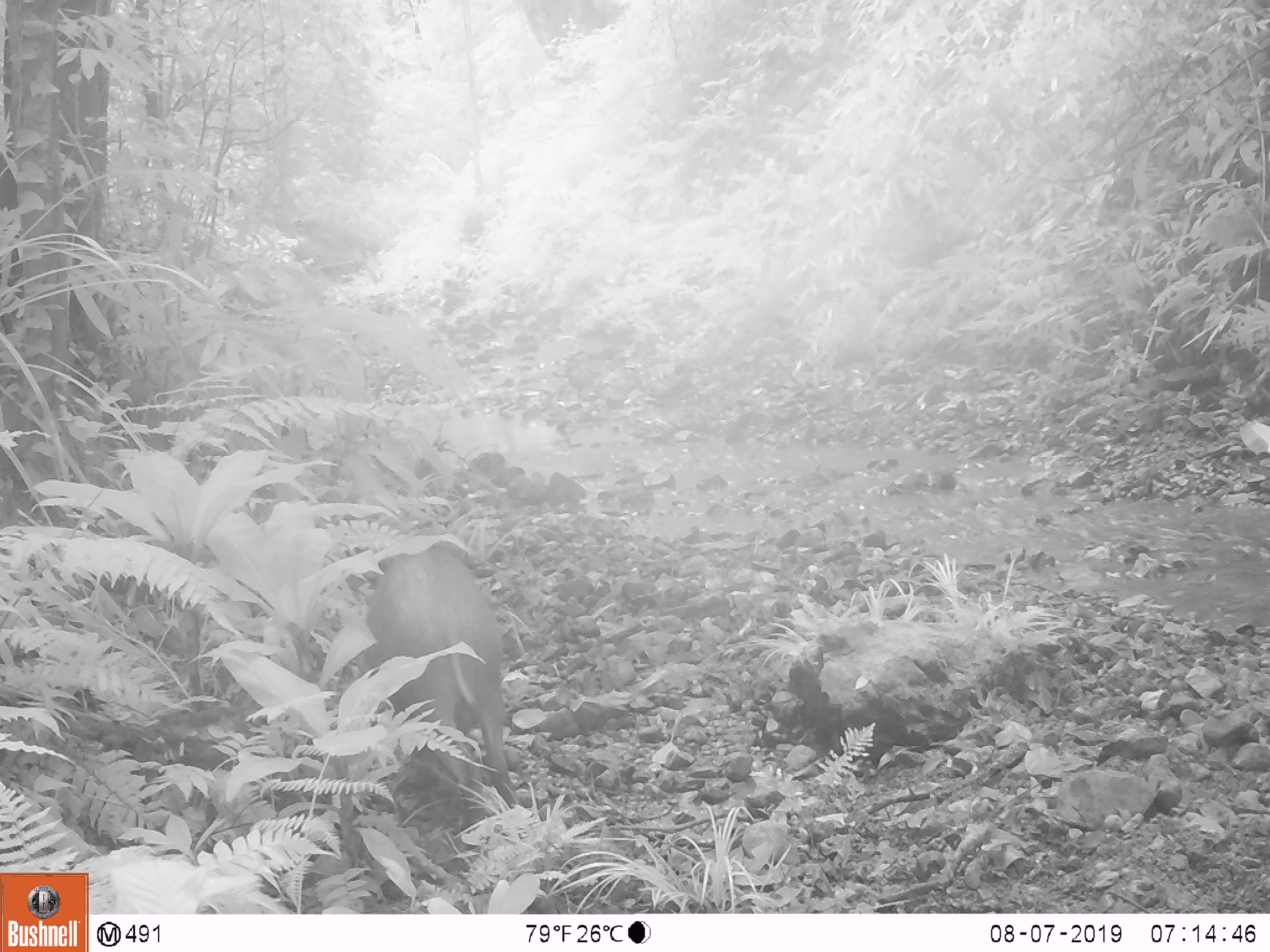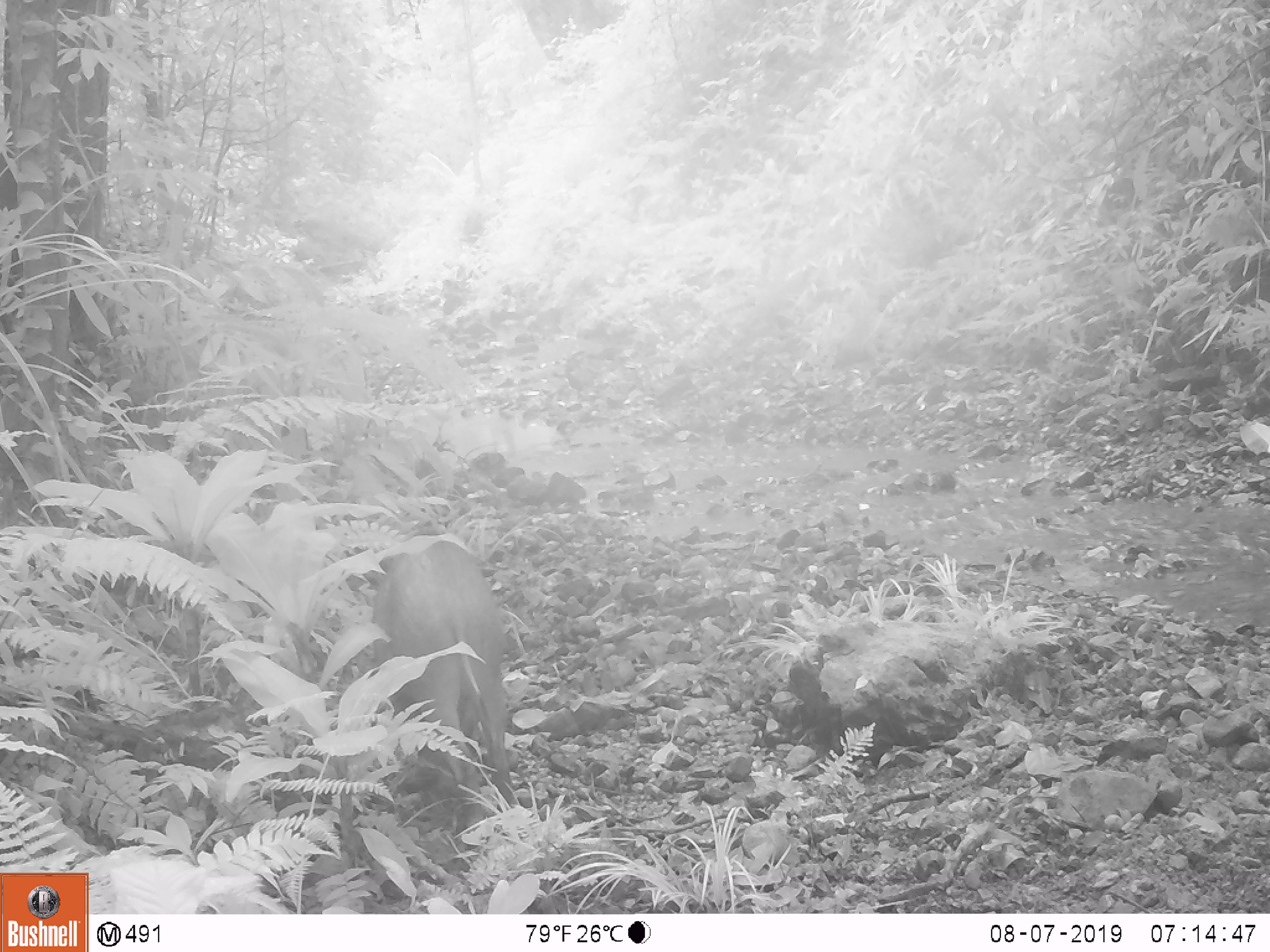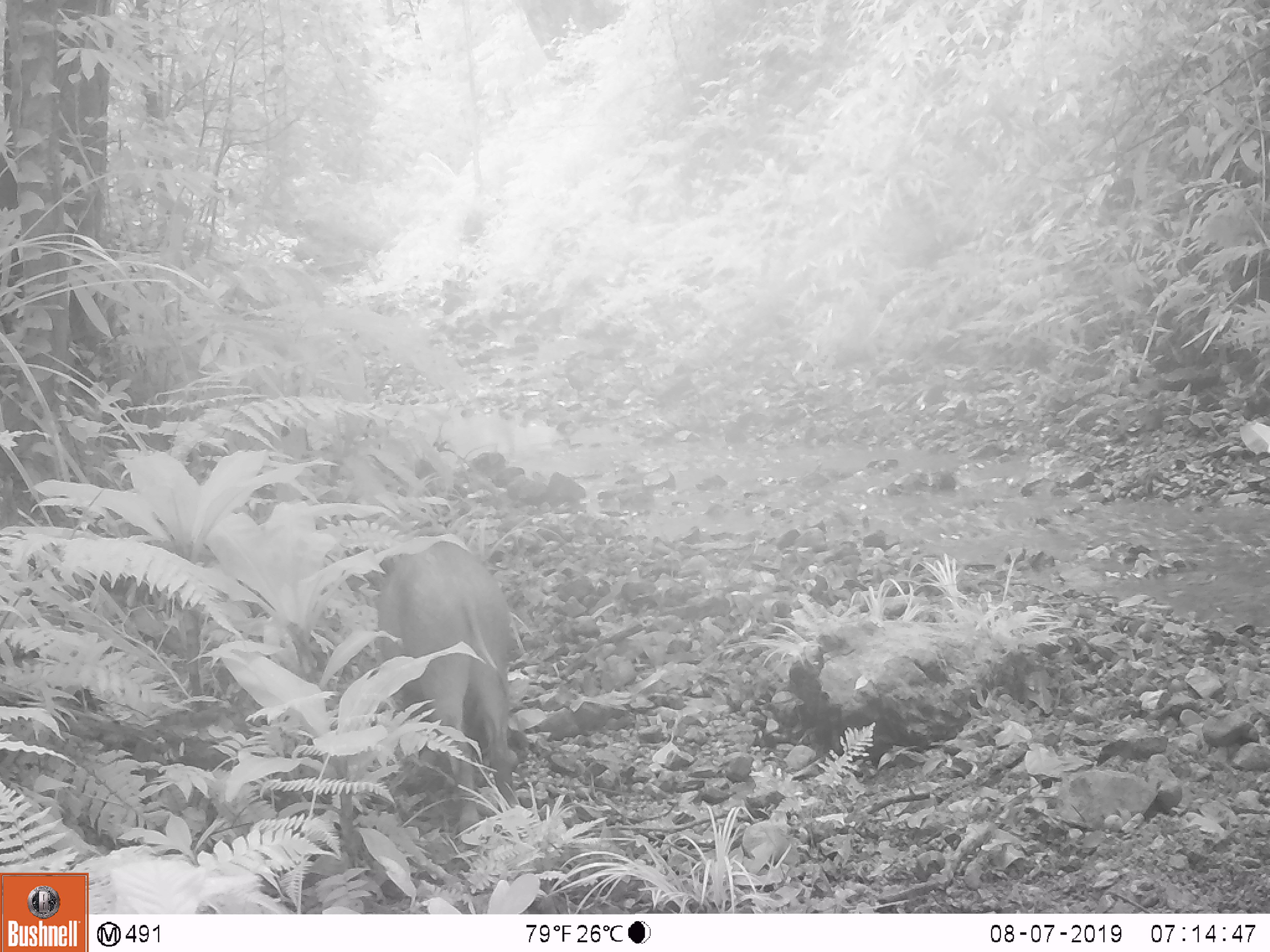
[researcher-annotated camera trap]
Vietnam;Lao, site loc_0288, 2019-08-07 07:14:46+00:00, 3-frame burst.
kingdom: Animalia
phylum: Chordata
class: Mammalia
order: Artiodactyla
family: Suidae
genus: Sus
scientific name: Sus scrofa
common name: eurasian wild pig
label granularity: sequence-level